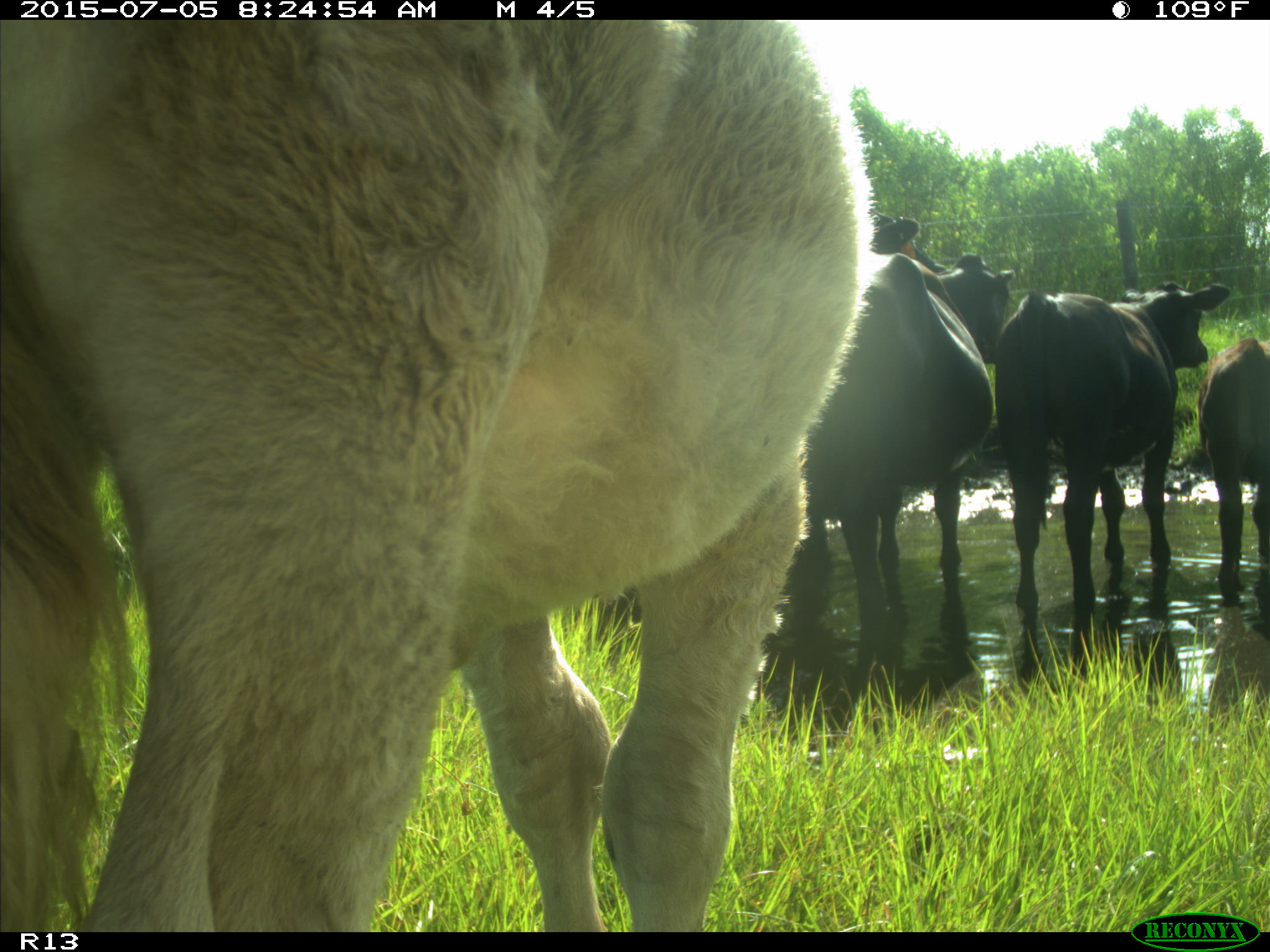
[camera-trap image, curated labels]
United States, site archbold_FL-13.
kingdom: Animalia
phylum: Chordata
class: Mammalia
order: Artiodactyla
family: Bovidae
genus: Bos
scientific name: Bos taurus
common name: domestic cow